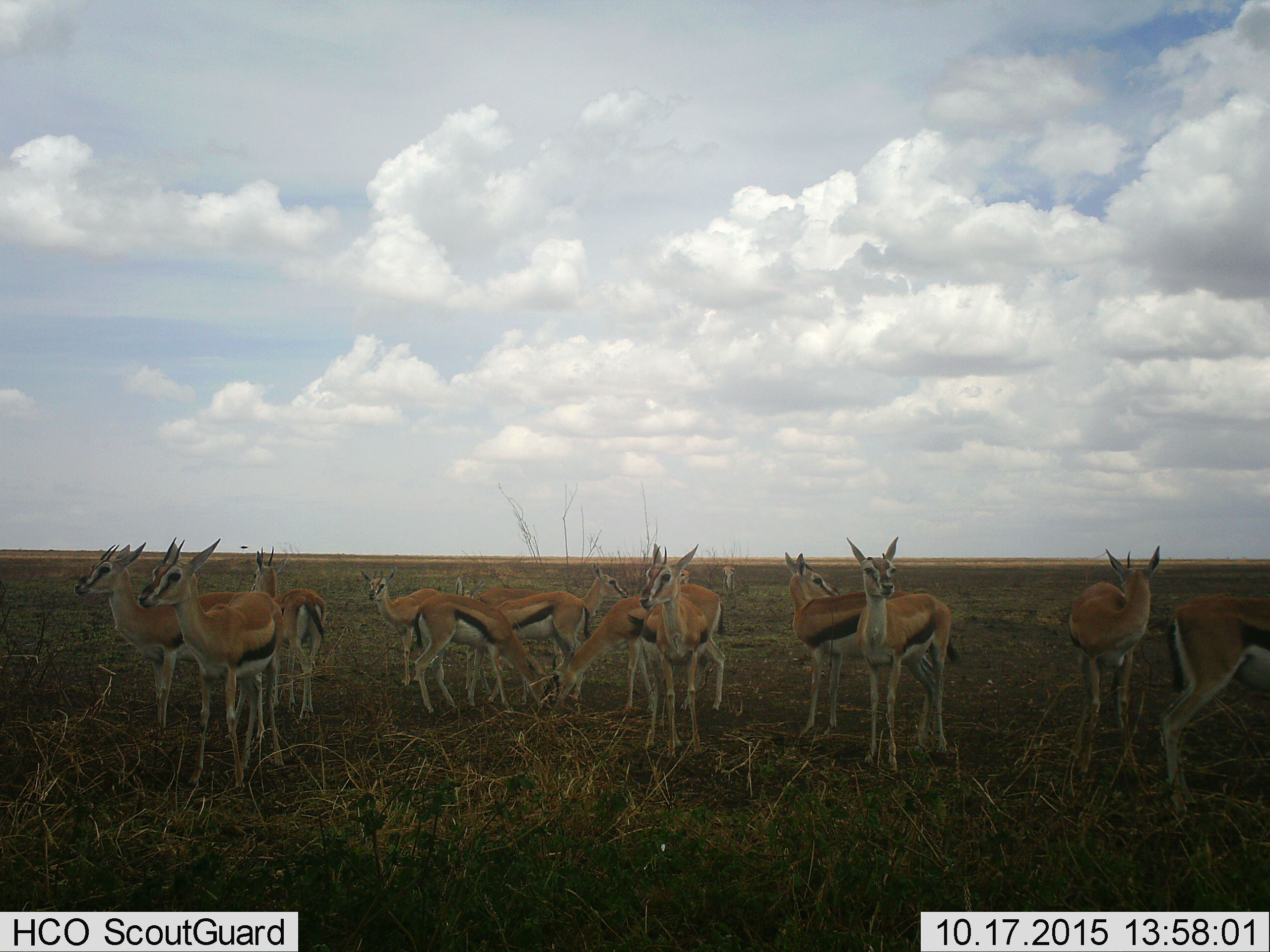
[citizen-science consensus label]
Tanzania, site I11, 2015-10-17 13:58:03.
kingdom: Animalia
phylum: Chordata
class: Mammalia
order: Artiodactyla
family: Bovidae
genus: Eudorcas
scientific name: Eudorcas thomsonii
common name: thomson's gazelle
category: gazellethomsons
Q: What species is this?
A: Gazellethomsons (thomson's gazelle) (Eudorcas thomsonii).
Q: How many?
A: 11-50.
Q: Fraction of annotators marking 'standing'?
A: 88%.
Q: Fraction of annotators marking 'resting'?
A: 0%.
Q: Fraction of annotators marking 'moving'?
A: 12%.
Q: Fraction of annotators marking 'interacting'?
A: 0%.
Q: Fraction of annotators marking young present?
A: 12%.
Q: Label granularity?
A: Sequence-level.